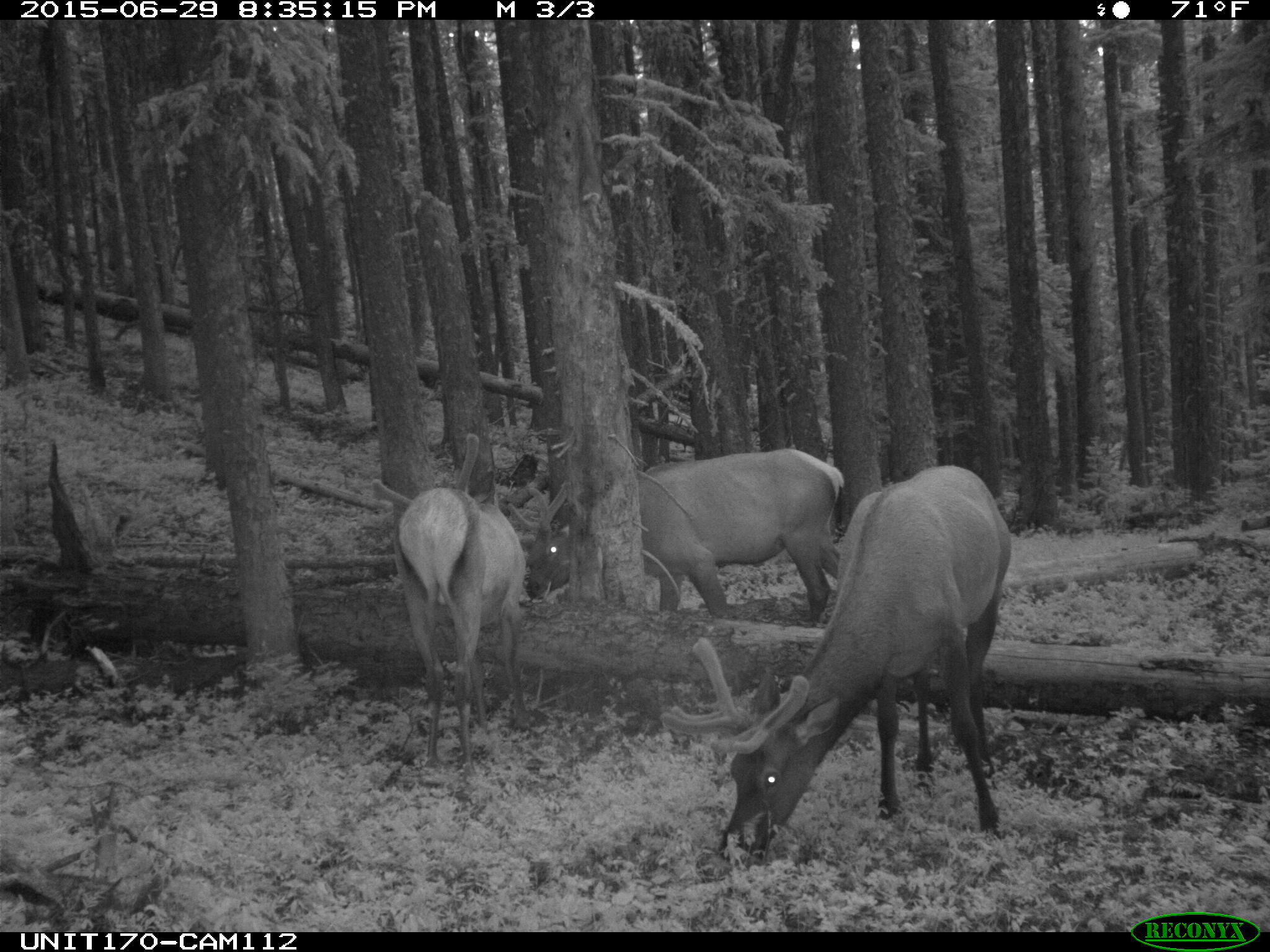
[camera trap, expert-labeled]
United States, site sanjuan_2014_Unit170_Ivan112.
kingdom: Animalia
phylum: Chordata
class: Mammalia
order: Artiodactyla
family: Cervidae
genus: Cervus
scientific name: Cervus elaphus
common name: red deer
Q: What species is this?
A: Cervus elaphus (red deer).